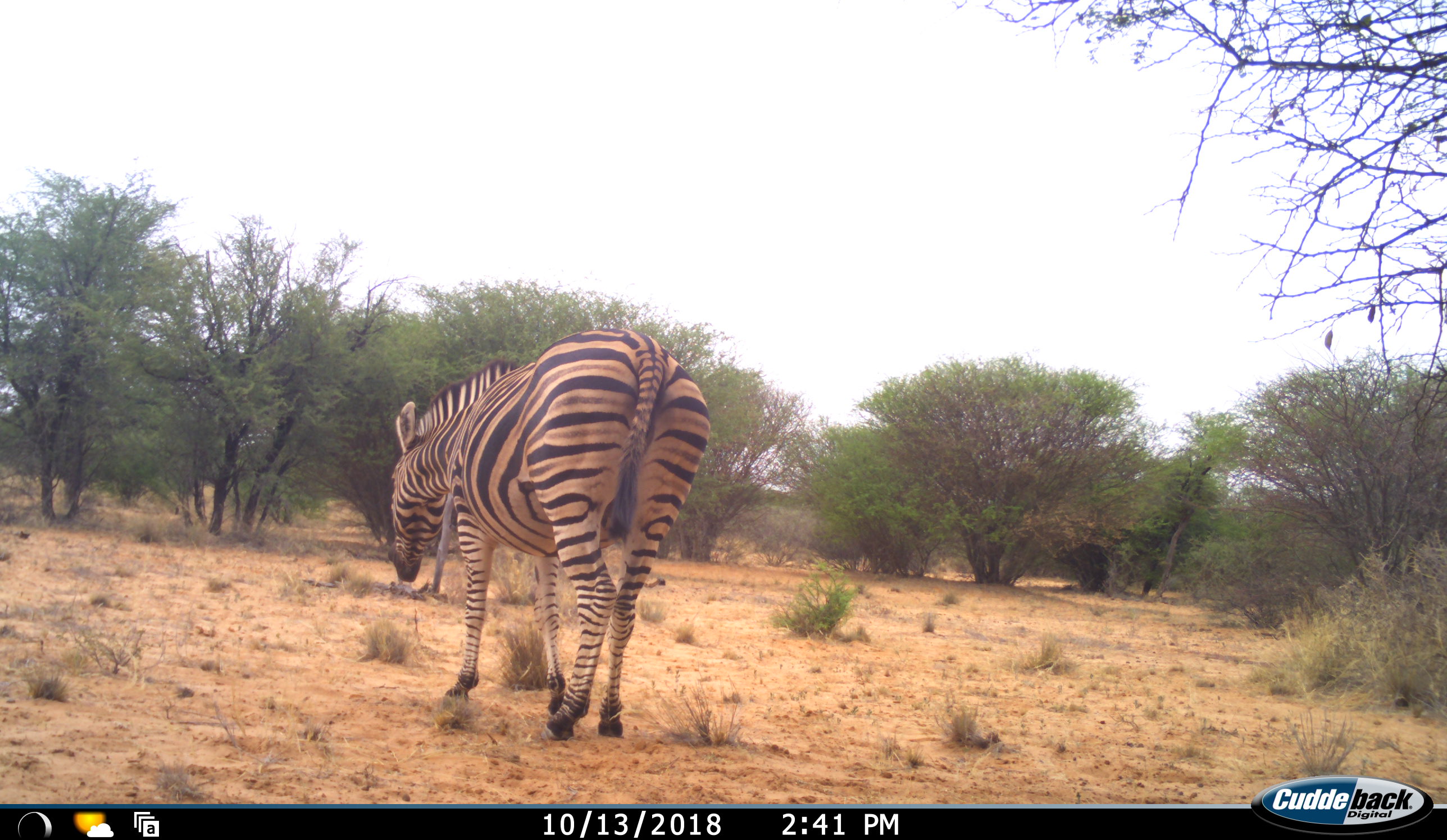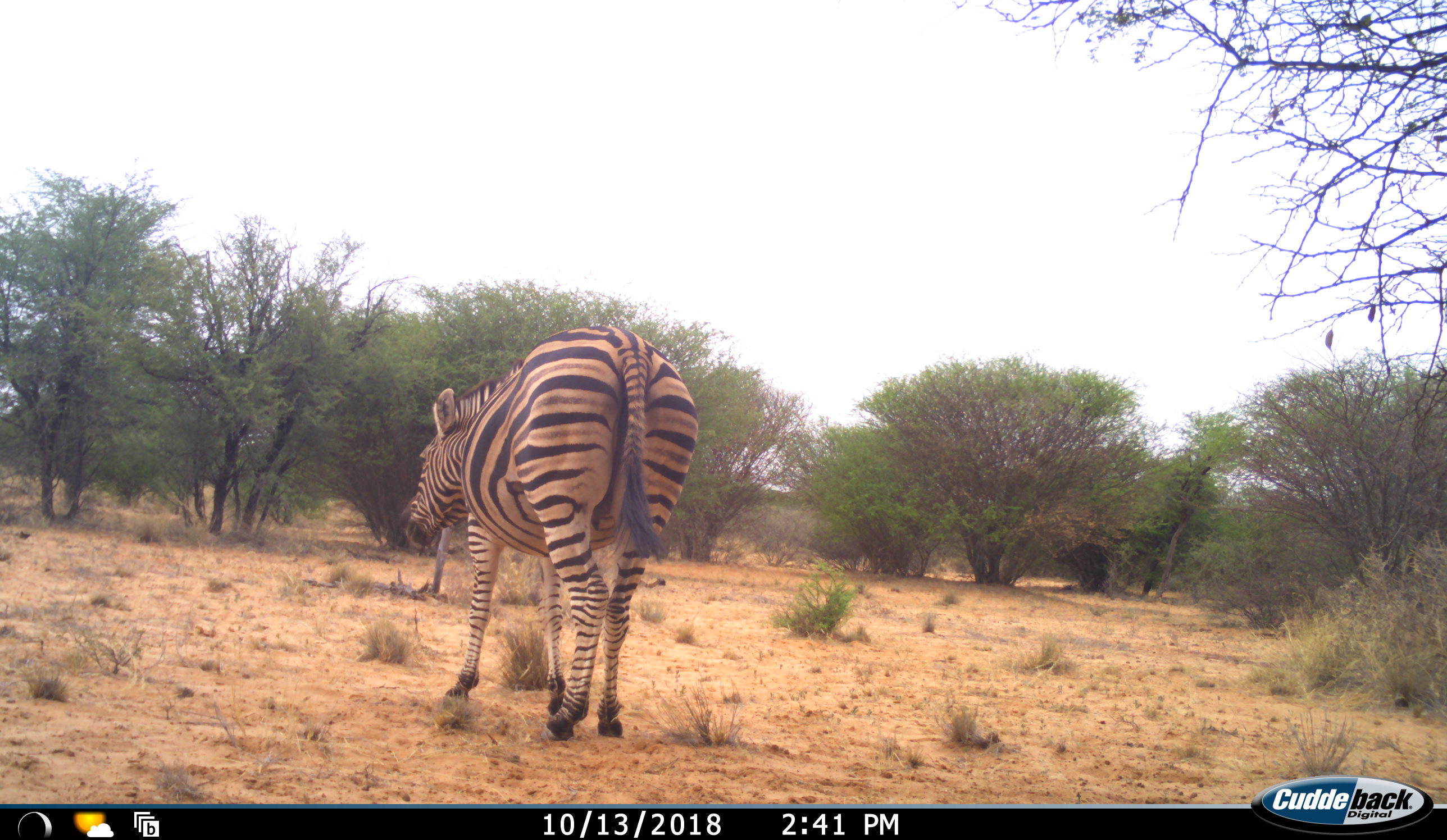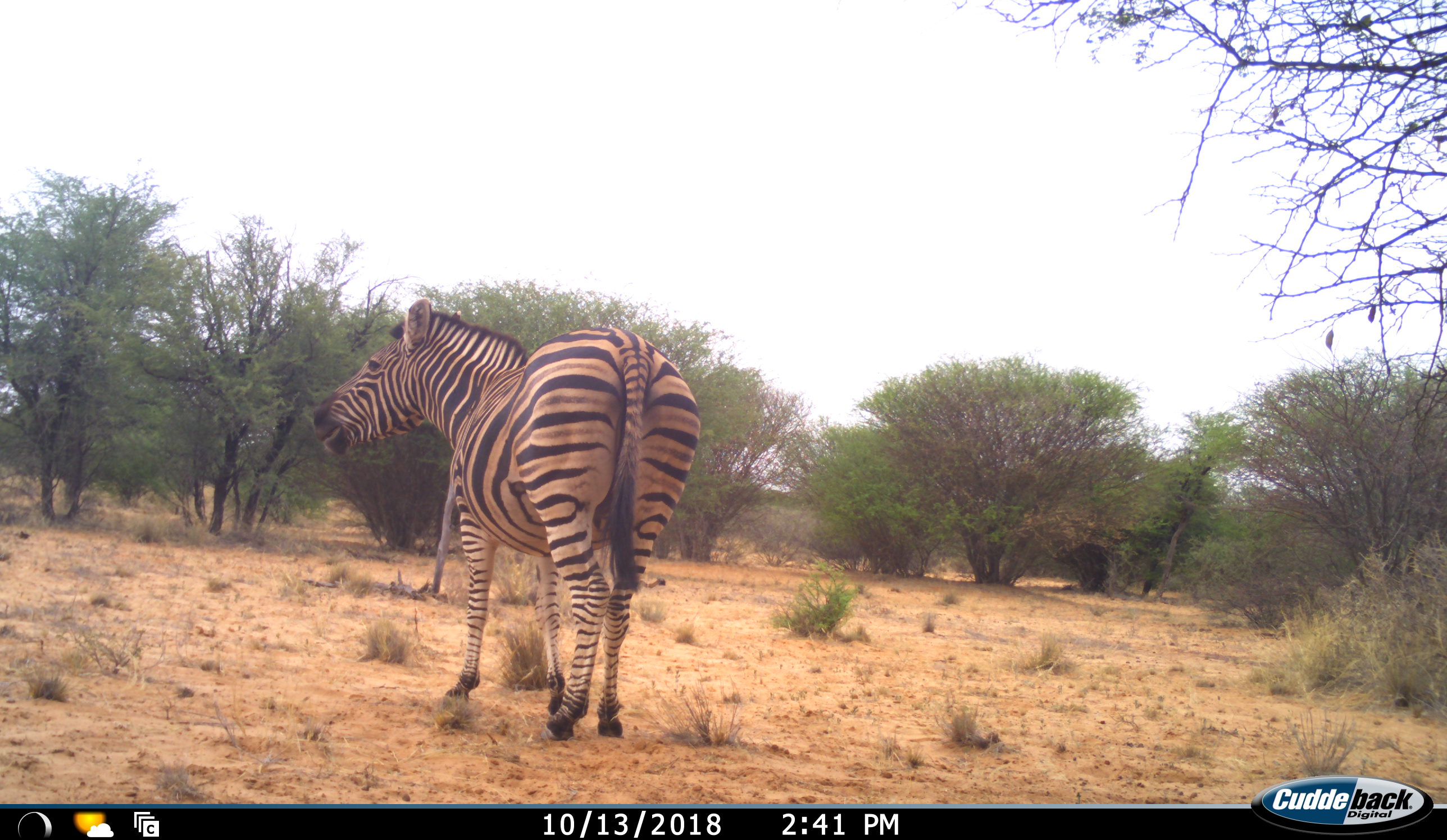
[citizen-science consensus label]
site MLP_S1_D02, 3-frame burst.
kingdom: Animalia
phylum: Chordata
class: Mammalia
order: Perissodactyla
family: Equidae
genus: Equus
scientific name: Equus quagga burchellii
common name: burchell's zebra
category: zebraburchells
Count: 1.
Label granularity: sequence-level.